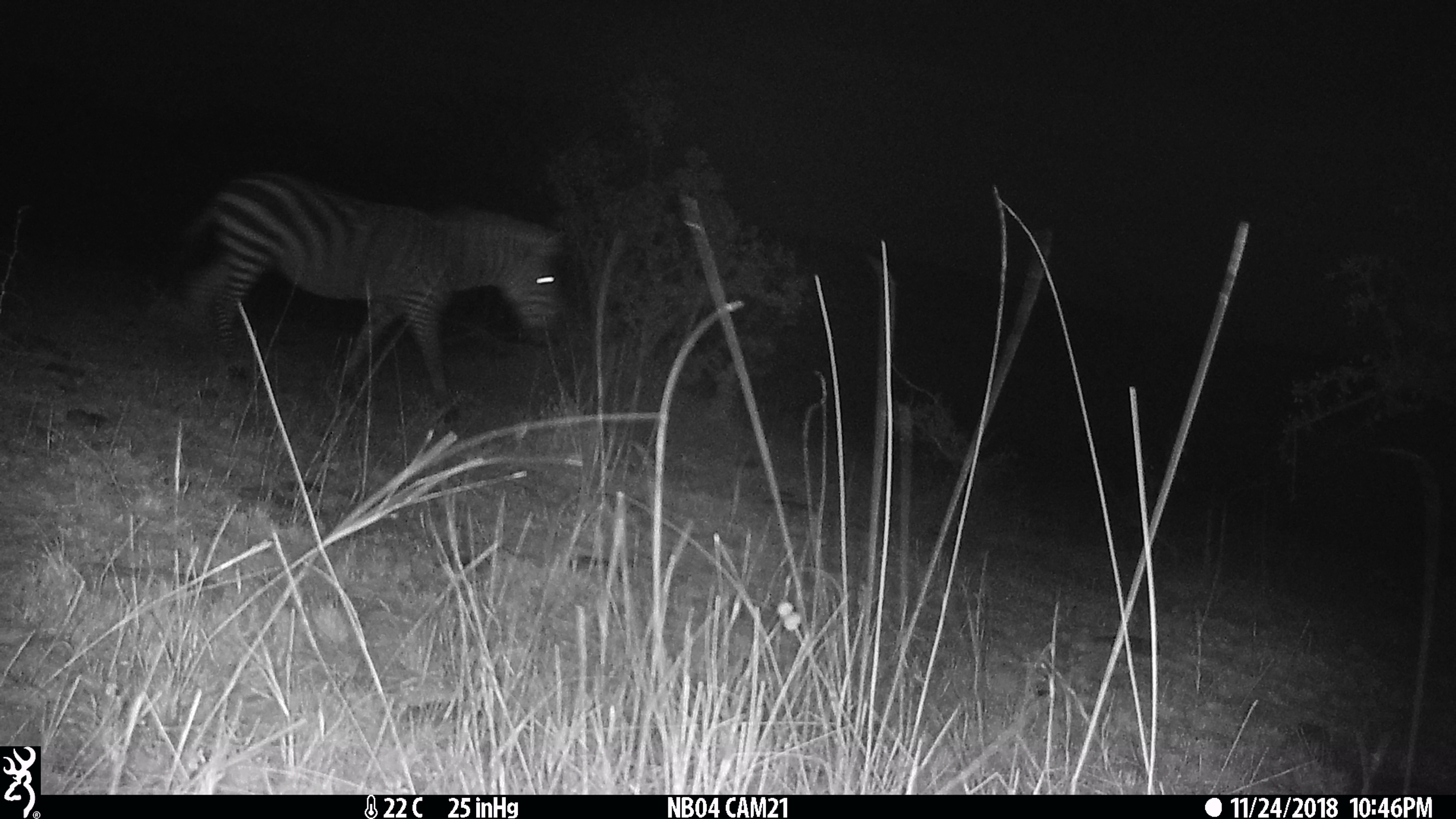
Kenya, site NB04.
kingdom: Animalia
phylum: Chordata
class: Mammalia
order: Perissodactyla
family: Equidae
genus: Equus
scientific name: Equus quagga burchellii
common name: burchell's zebra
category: zebra